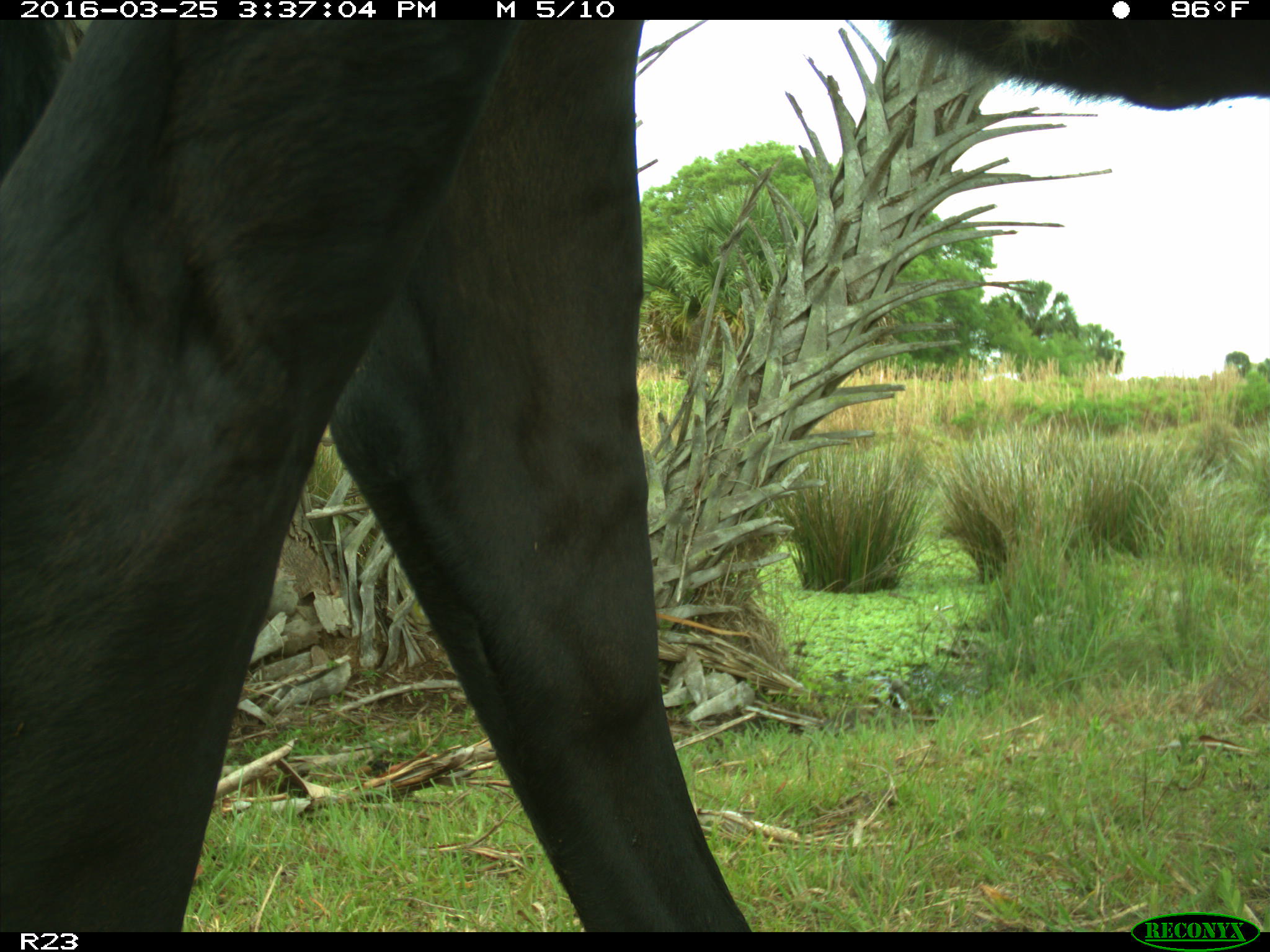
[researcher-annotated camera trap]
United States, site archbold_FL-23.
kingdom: Animalia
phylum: Chordata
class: Mammalia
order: Artiodactyla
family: Bovidae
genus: Bos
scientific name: Bos taurus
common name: domestic cow